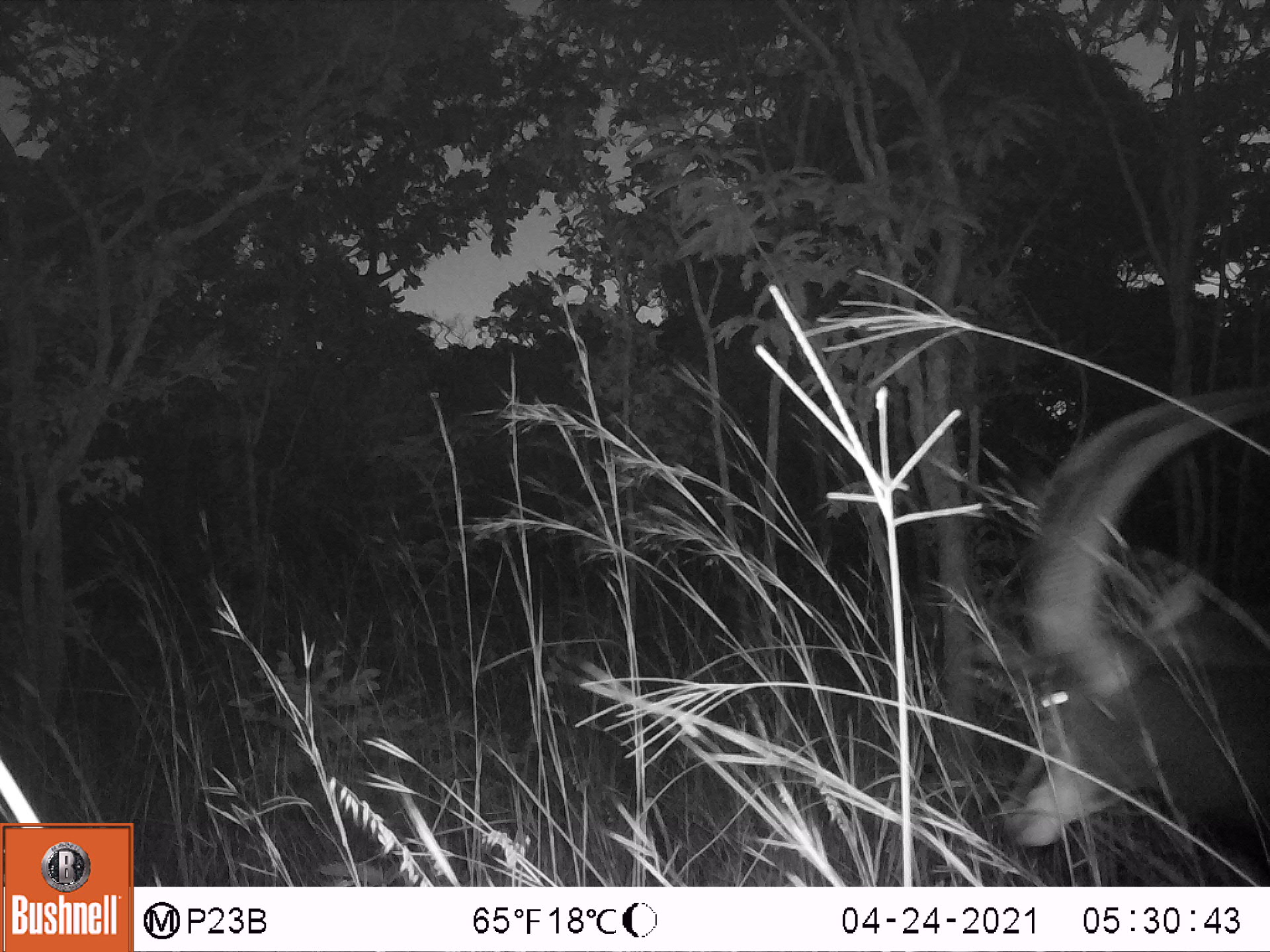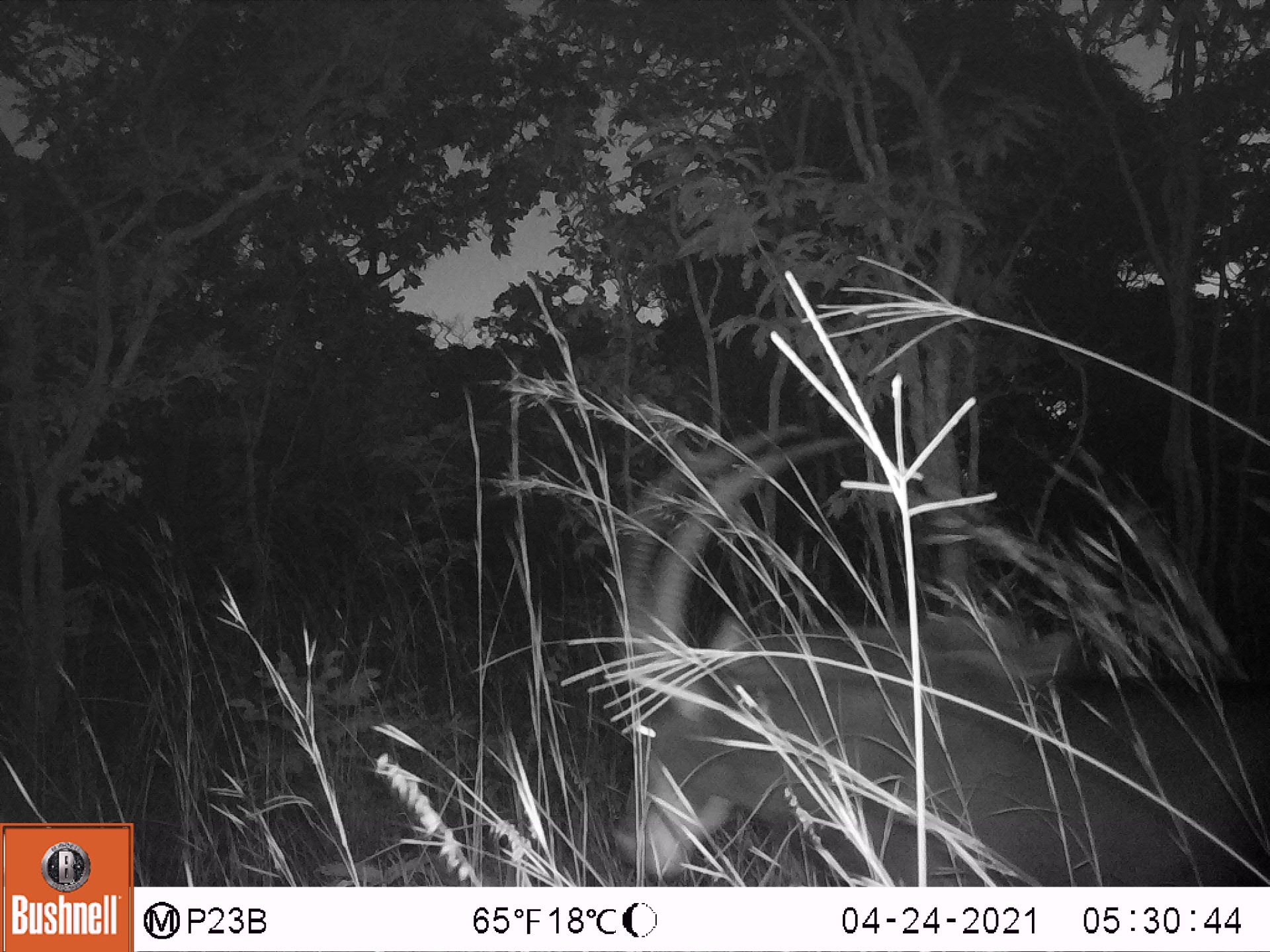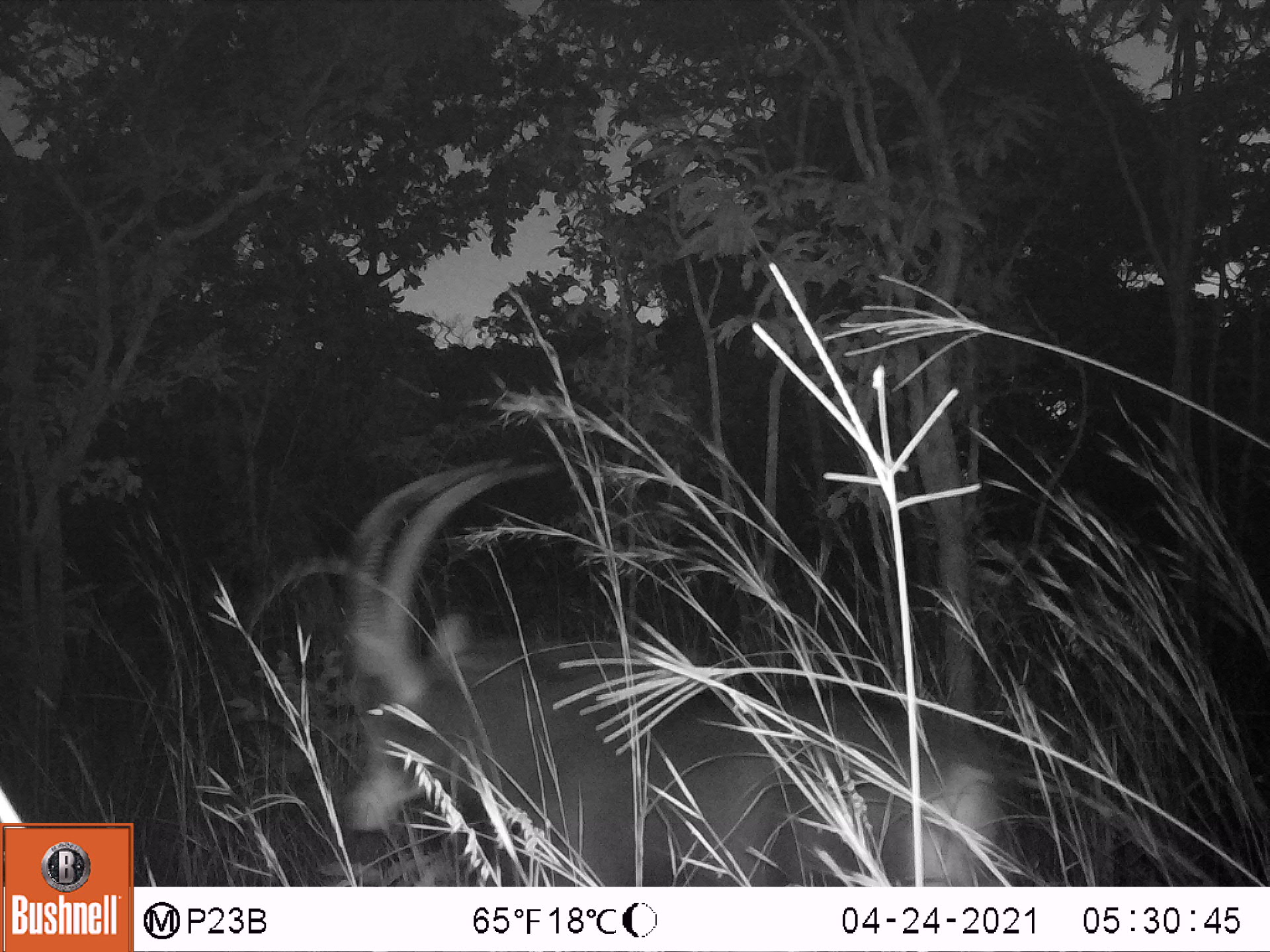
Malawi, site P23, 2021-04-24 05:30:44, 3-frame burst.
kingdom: Animalia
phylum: Chordata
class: Mammalia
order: Artiodactyla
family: Bovidae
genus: Hippotragus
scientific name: Hippotragus niger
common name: sable antelope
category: sable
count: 1